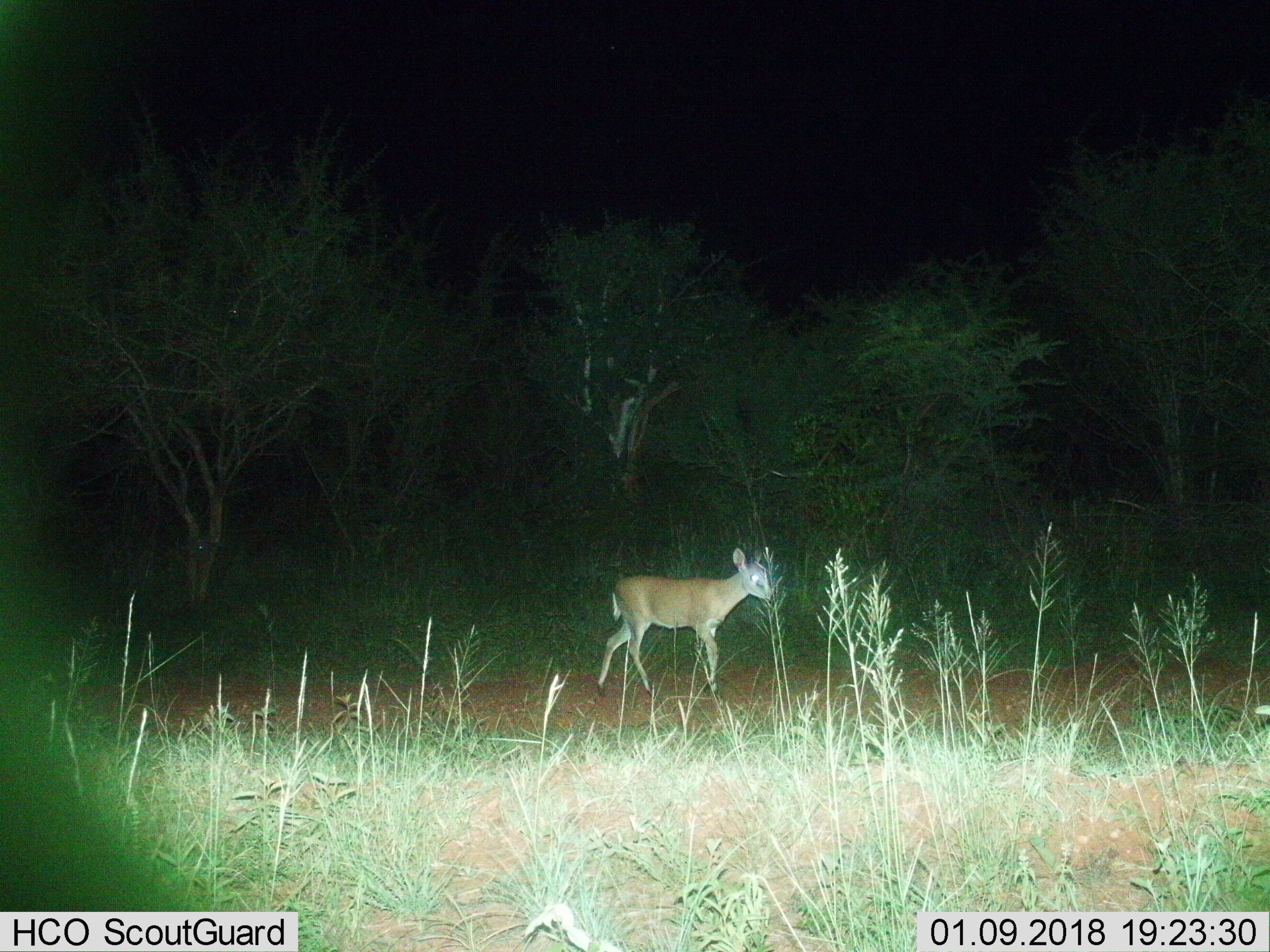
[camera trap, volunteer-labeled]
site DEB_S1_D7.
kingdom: Animalia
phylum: Chordata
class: Mammalia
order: Artiodactyla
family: Bovidae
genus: Sylvicapra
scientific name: Sylvicapra grimmia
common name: common duiker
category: duikercommongrey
Duikercommongrey (common duiker) (Sylvicapra grimmia), count 1. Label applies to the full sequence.